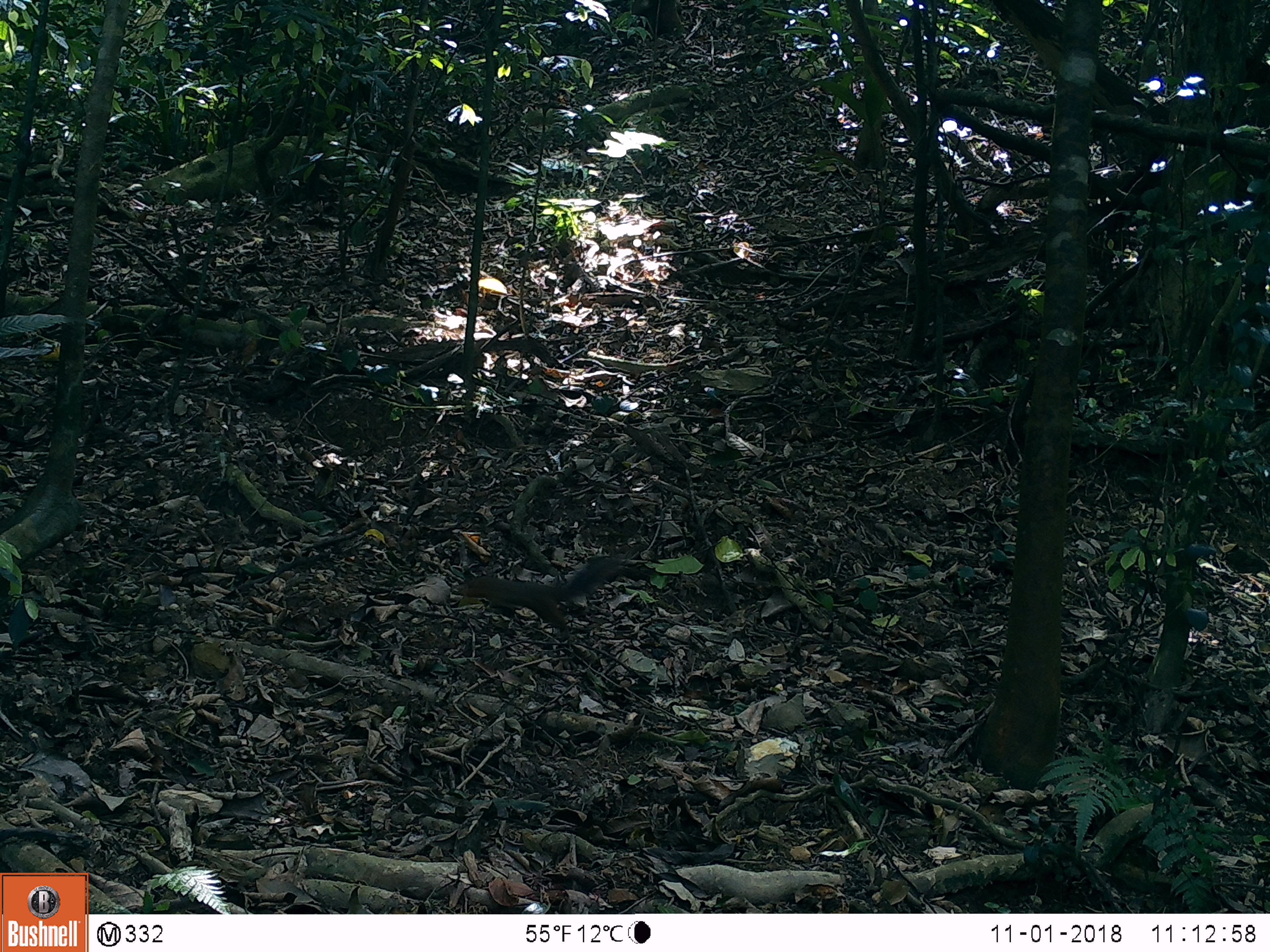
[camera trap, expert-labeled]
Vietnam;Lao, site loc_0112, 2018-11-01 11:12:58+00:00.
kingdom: Animalia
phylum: Chordata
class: Mammalia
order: Rodentia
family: Sciuridae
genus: Dremomys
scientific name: Dremomys rufigenis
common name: red-cheeked squirrel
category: red cheeked squirrel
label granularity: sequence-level